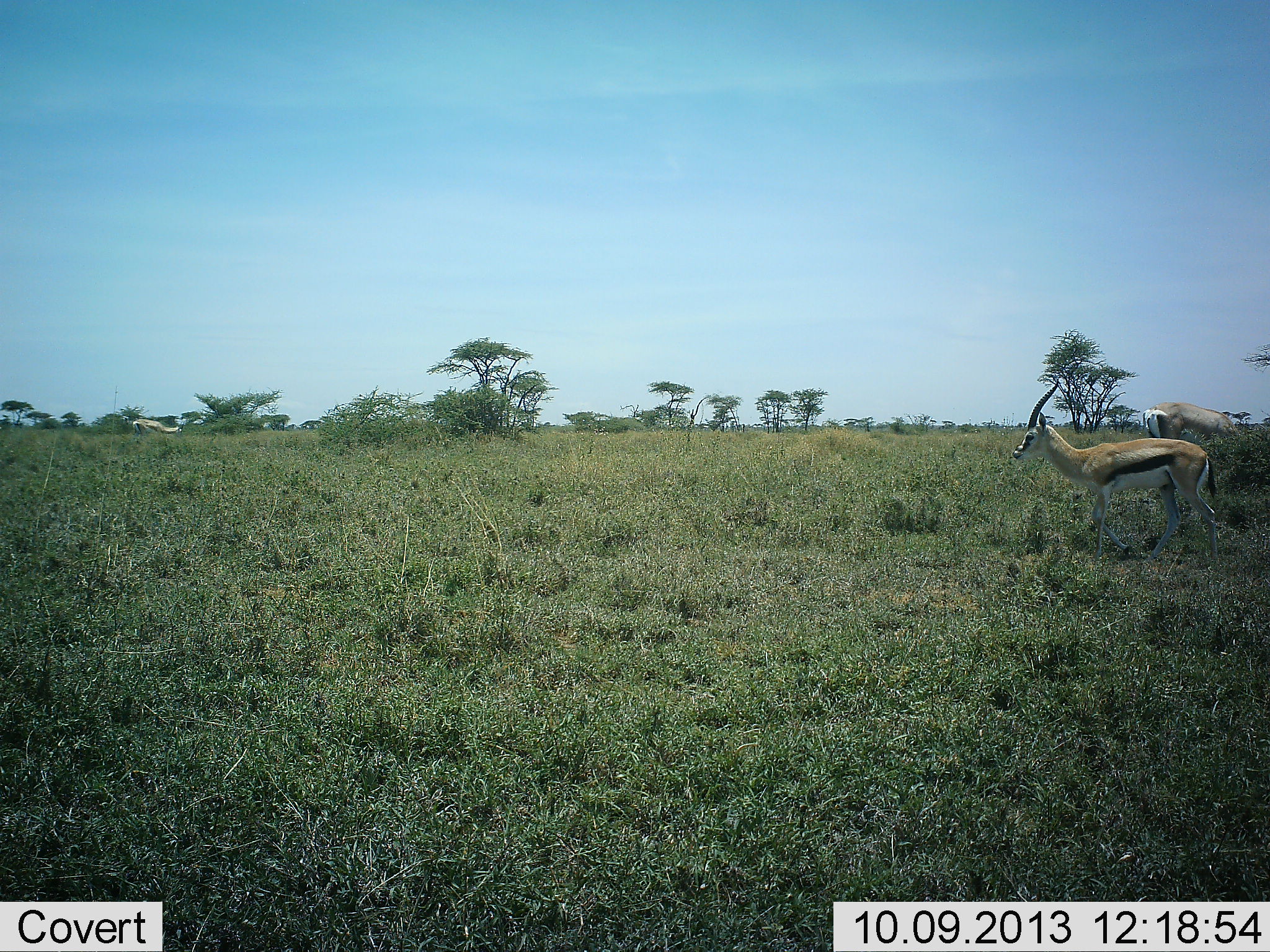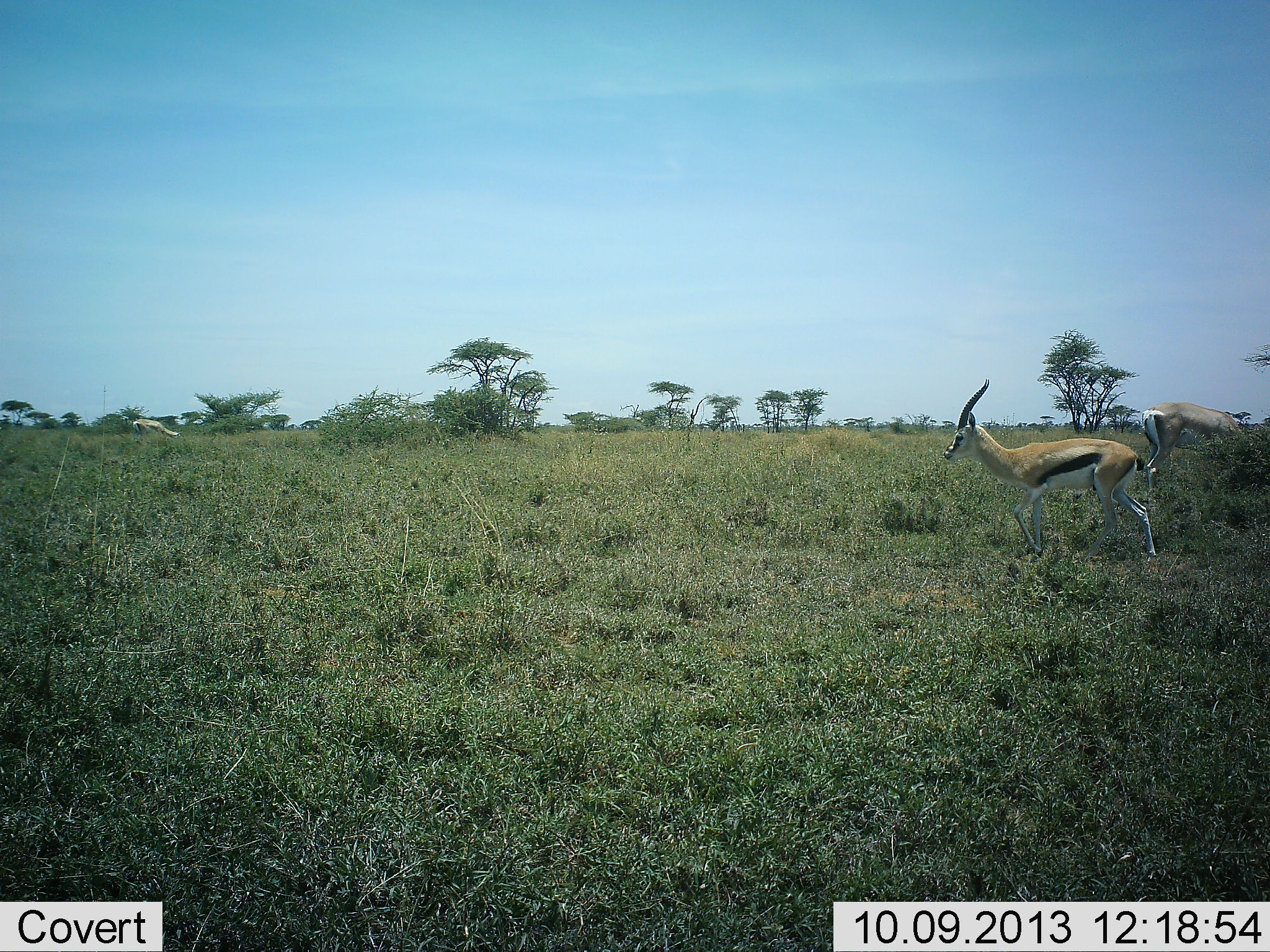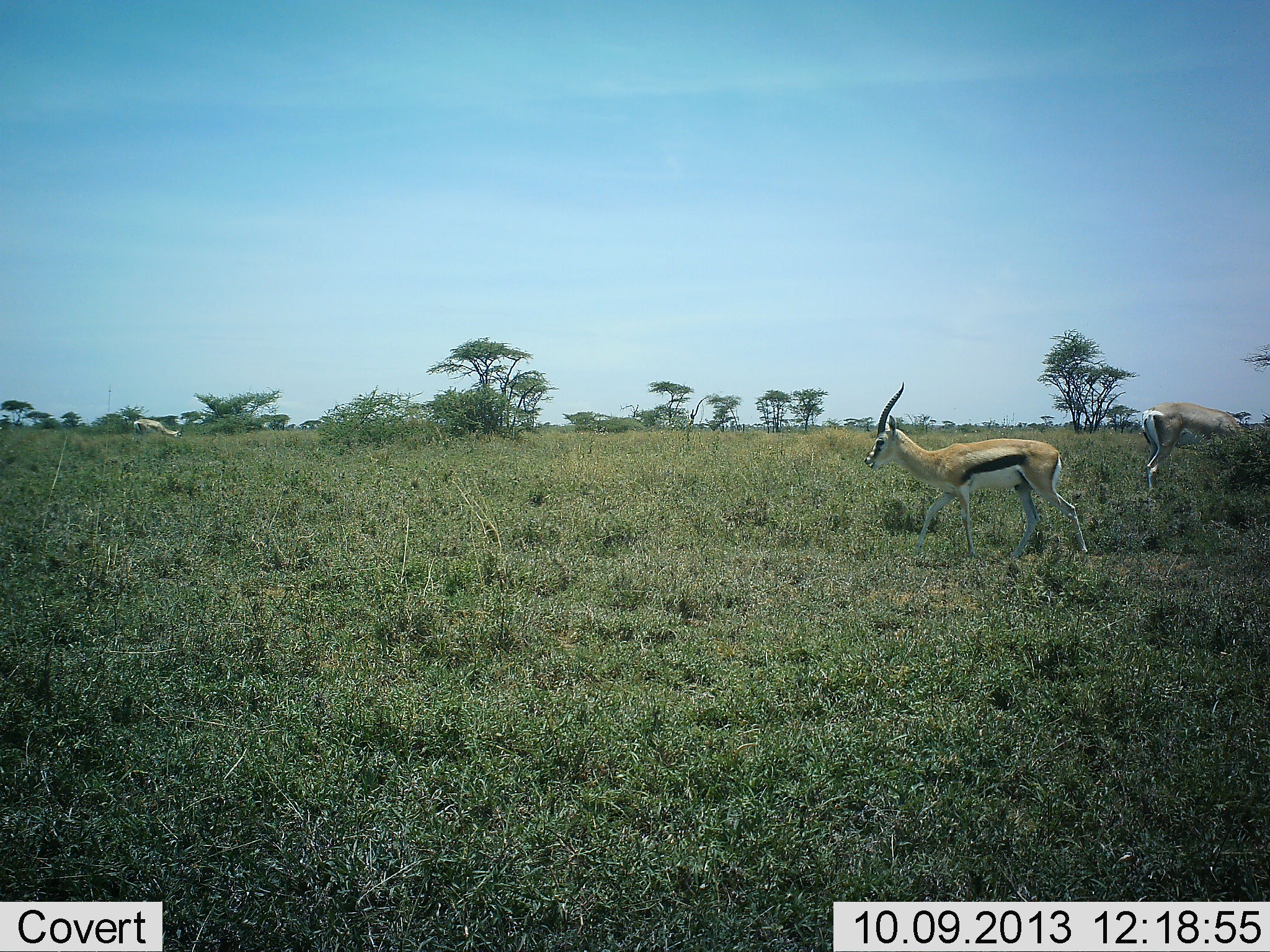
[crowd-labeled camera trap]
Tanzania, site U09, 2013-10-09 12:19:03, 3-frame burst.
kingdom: Animalia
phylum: Chordata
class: Mammalia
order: Artiodactyla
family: Bovidae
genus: Eudorcas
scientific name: Eudorcas thomsonii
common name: thomson's gazelle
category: gazellethomsons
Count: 2.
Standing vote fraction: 33%.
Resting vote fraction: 0%.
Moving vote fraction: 75%.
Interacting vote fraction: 0%.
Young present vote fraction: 0%.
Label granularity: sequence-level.